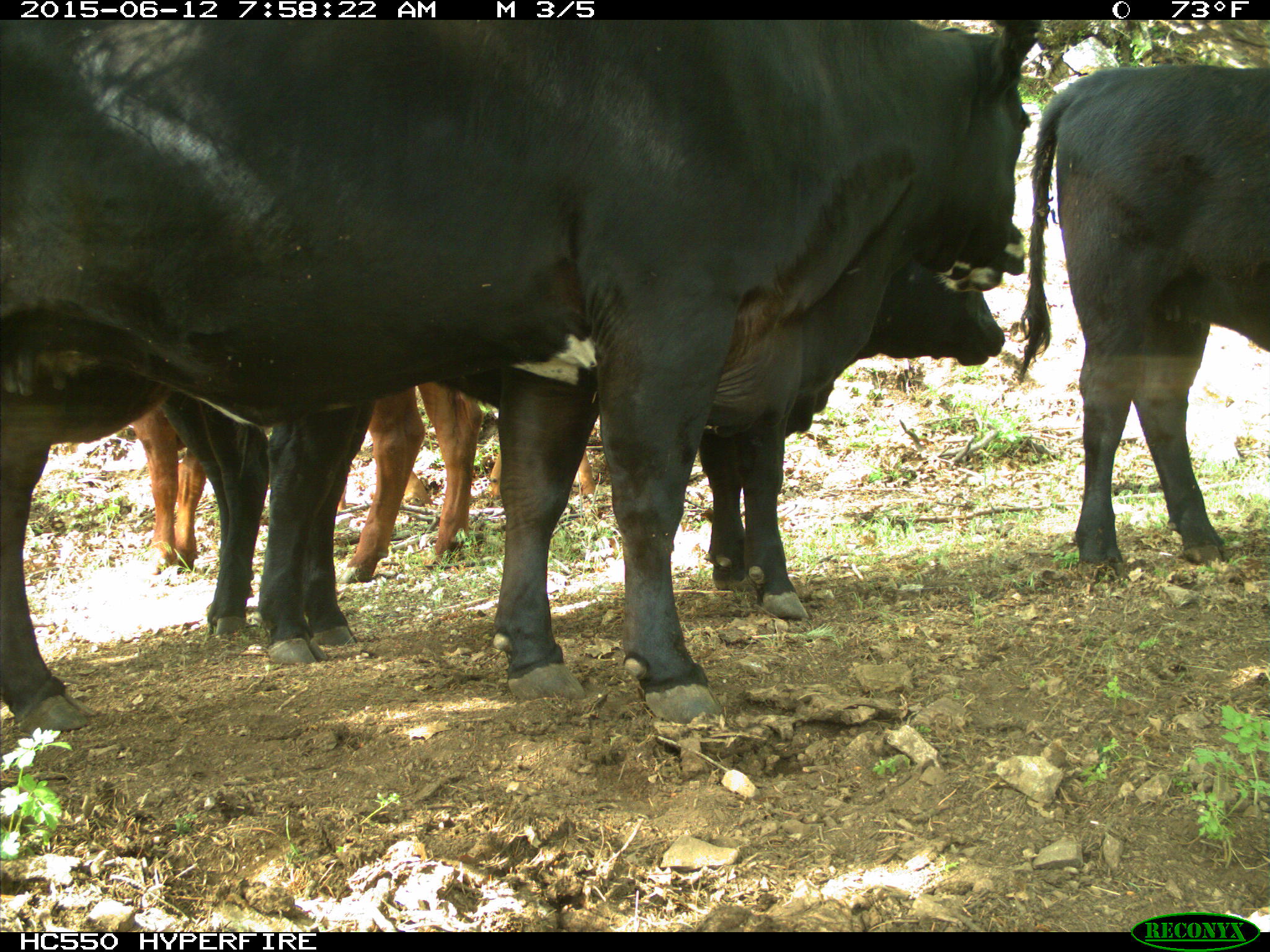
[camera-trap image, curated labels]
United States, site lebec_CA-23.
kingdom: Animalia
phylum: Chordata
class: Mammalia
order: Artiodactyla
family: Bovidae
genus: Bos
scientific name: Bos taurus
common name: domestic cow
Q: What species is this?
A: Bos taurus (domestic cow).